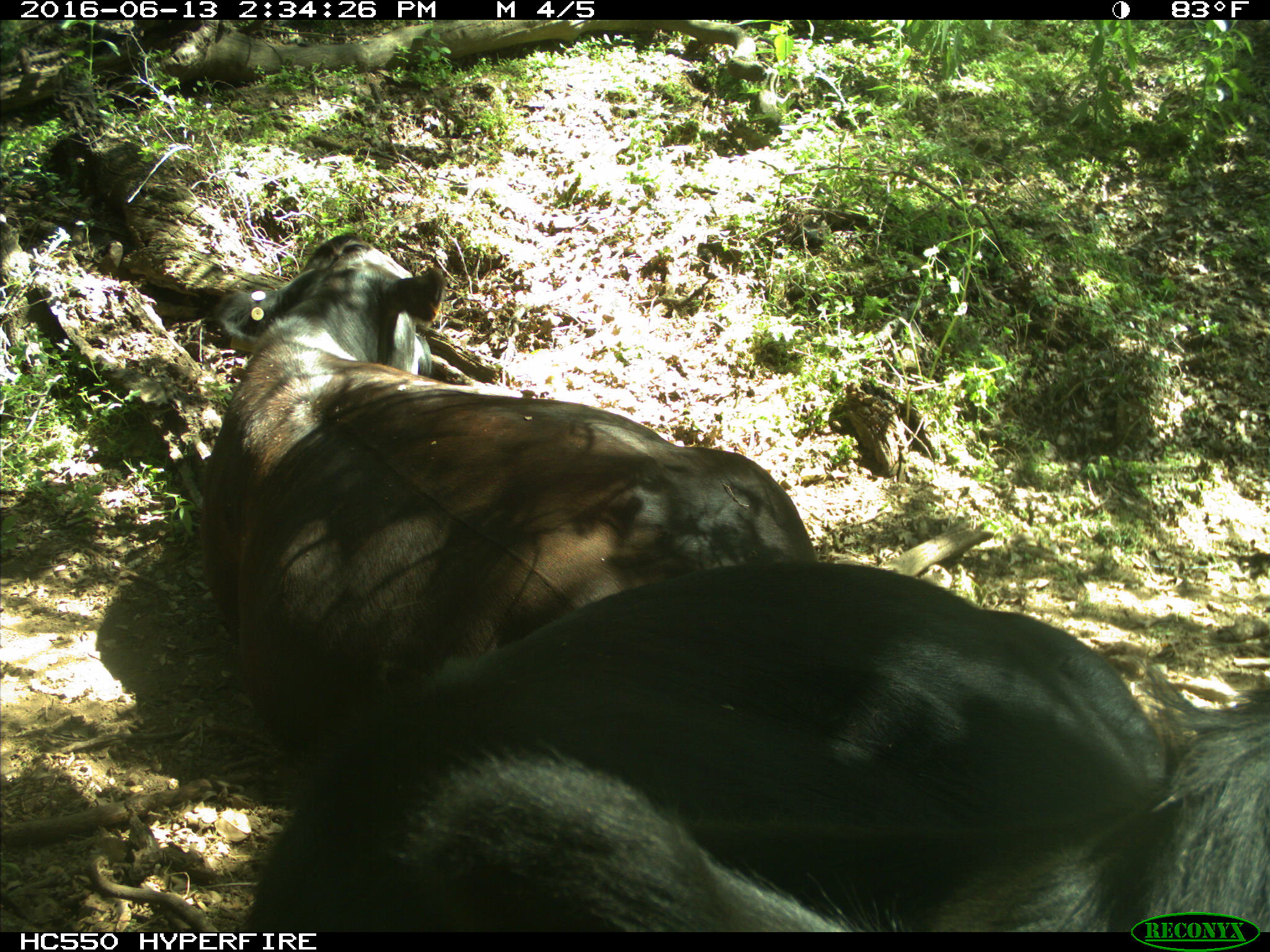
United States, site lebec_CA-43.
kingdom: Animalia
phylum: Chordata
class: Mammalia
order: Artiodactyla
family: Bovidae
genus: Bos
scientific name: Bos taurus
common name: domestic cow